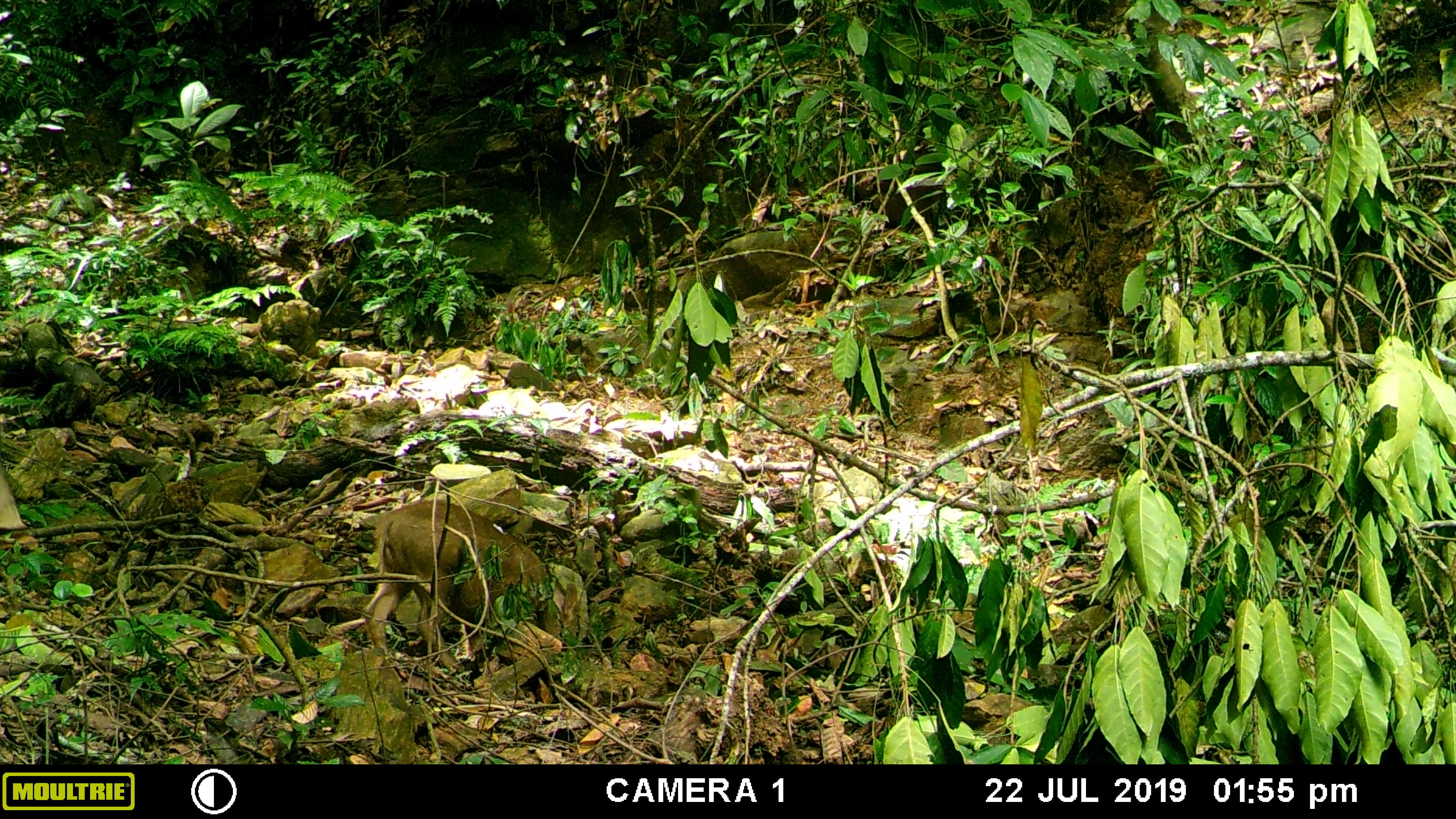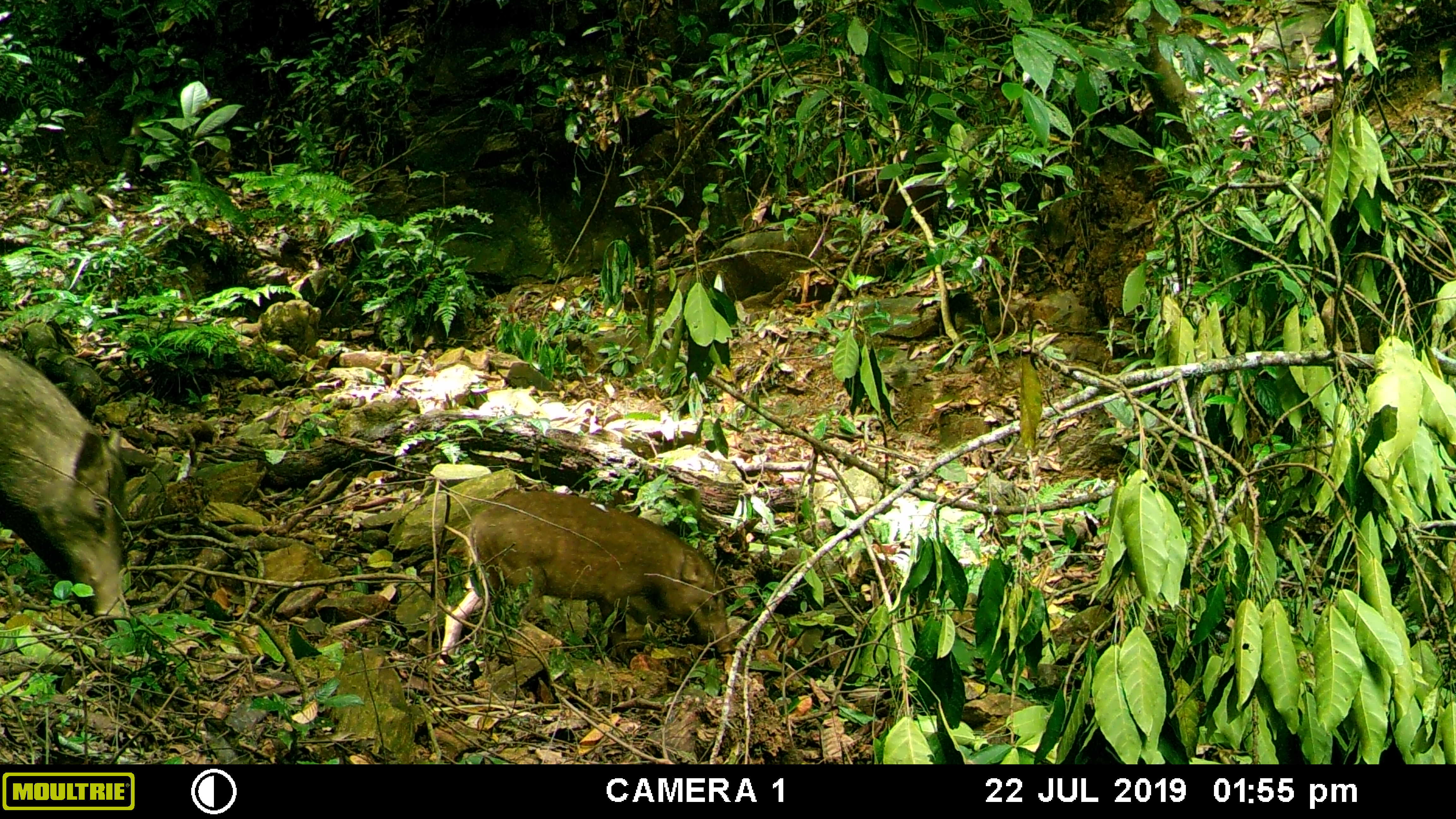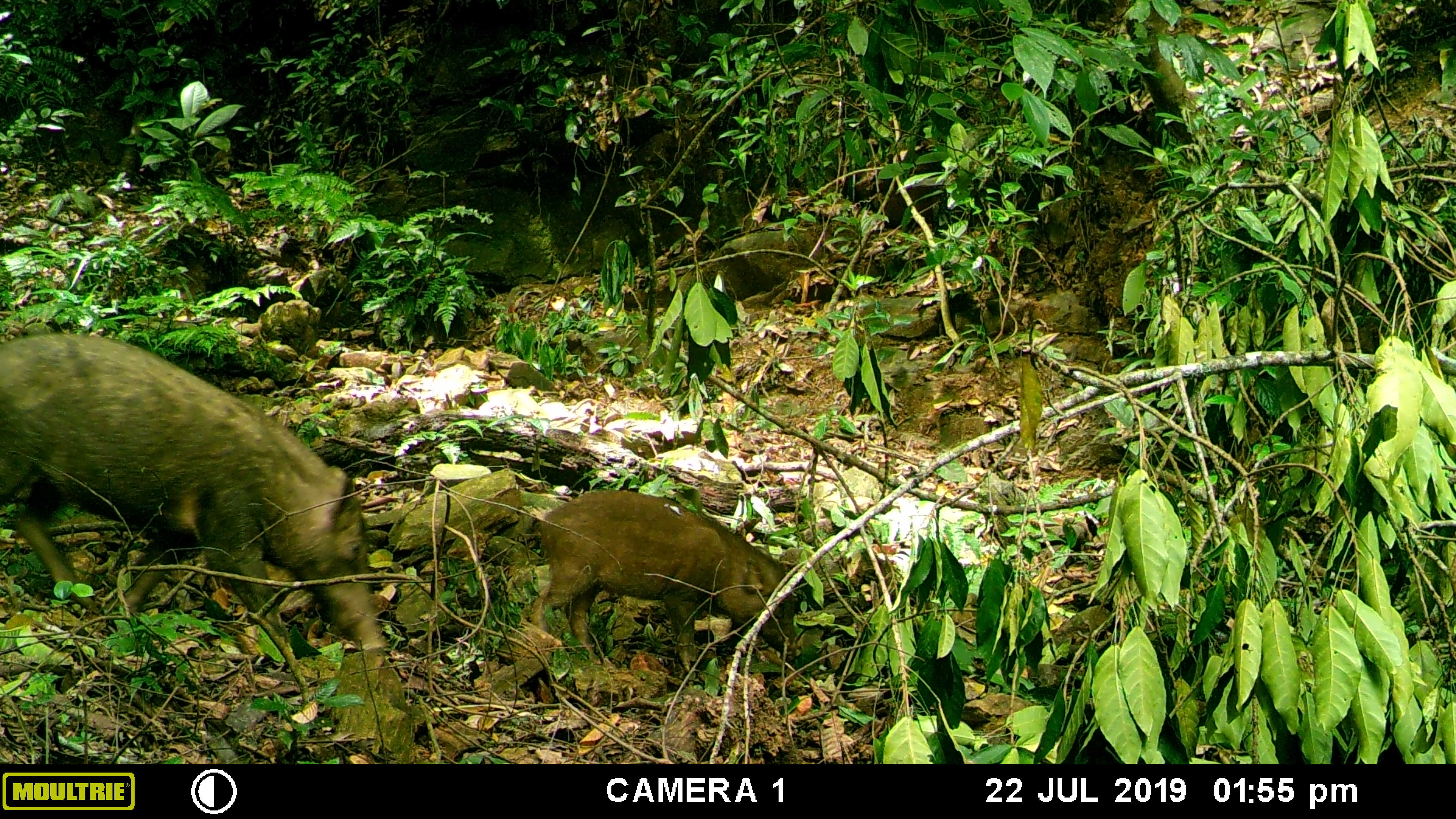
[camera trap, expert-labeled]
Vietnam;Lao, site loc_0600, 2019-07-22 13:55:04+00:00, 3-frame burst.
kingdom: Animalia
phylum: Chordata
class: Mammalia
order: Artiodactyla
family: Suidae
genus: Sus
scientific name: Sus scrofa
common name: eurasian wild pig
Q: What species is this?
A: Eurasian wild pig (Sus scrofa).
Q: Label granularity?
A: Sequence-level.